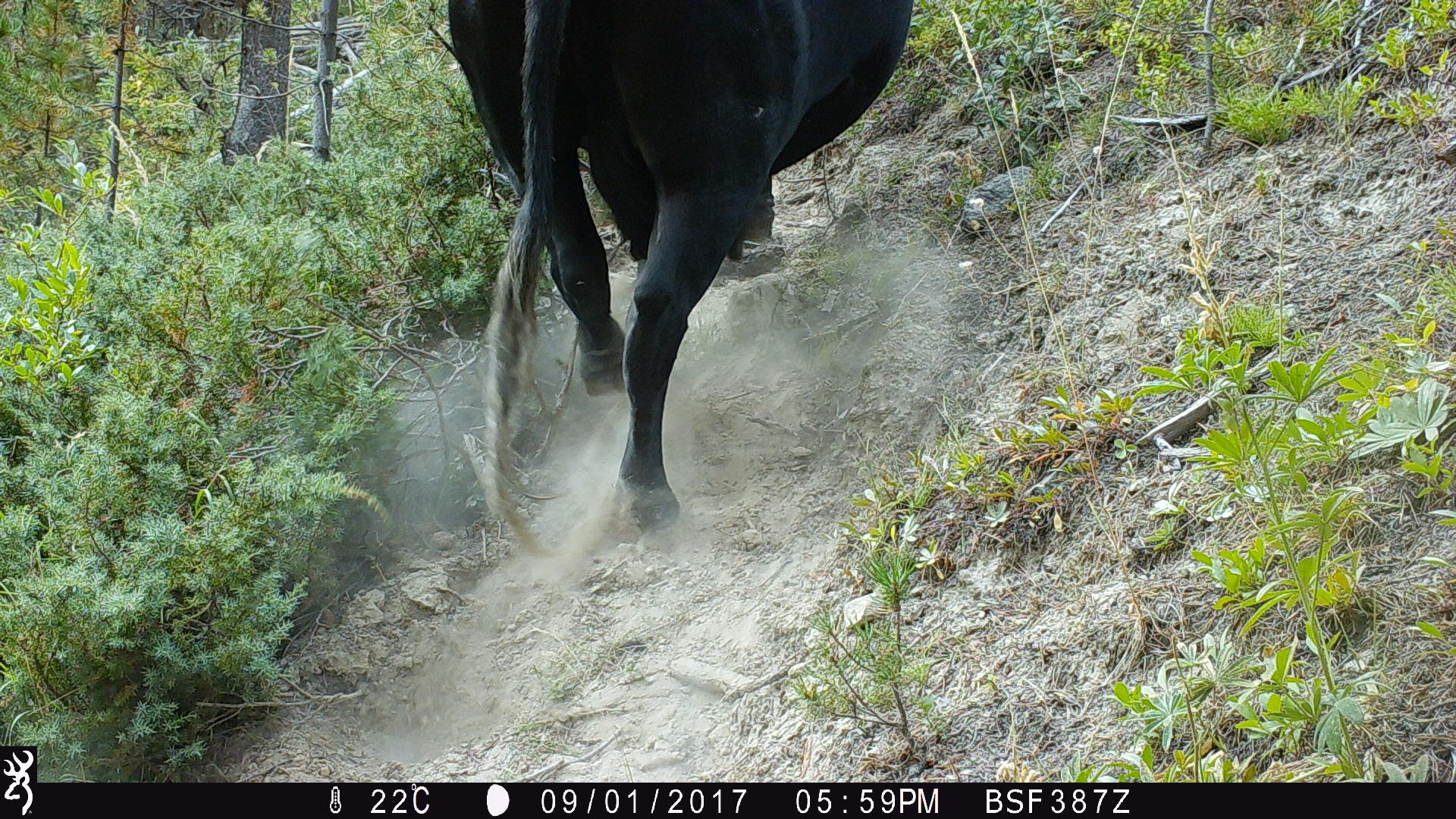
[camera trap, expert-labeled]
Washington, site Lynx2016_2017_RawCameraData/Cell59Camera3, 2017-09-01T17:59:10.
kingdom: Animalia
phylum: Chordata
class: Mammalia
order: Artiodactyla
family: Bovidae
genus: Bos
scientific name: Bos taurus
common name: domestic cattle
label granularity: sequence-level